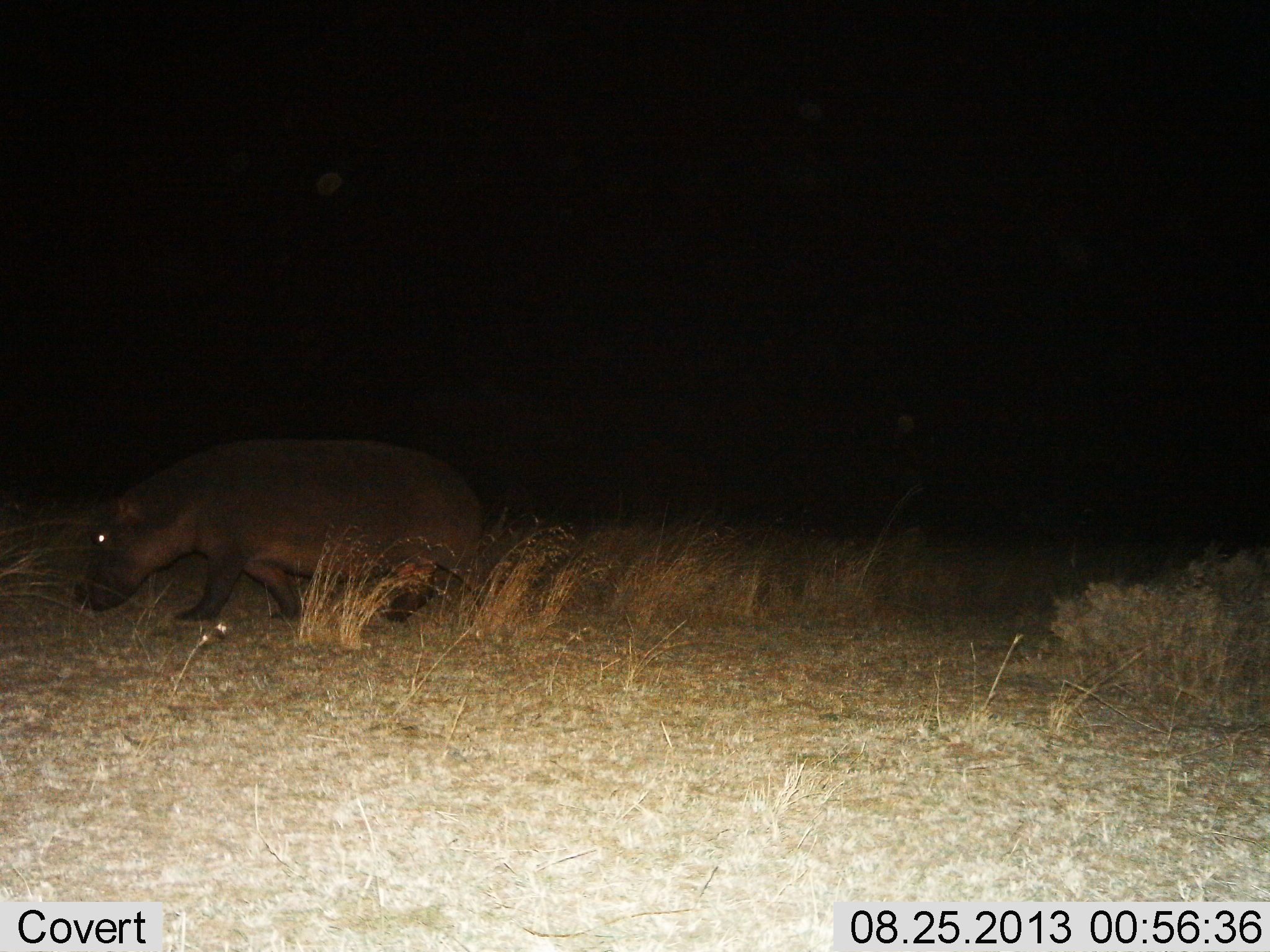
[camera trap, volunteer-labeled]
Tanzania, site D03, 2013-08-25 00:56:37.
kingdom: Animalia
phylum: Chordata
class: Mammalia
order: Artiodactyla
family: Hippopotamidae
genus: Hippopotamus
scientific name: Hippopotamus amphibius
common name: hippopotamus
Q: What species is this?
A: Hippopotamus (Hippopotamus amphibius).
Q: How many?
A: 1.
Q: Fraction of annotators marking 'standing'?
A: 10%.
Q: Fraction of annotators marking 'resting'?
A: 0%.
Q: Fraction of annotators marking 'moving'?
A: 90%.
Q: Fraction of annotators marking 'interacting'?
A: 0%.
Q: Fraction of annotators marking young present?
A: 0%.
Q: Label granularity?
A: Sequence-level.